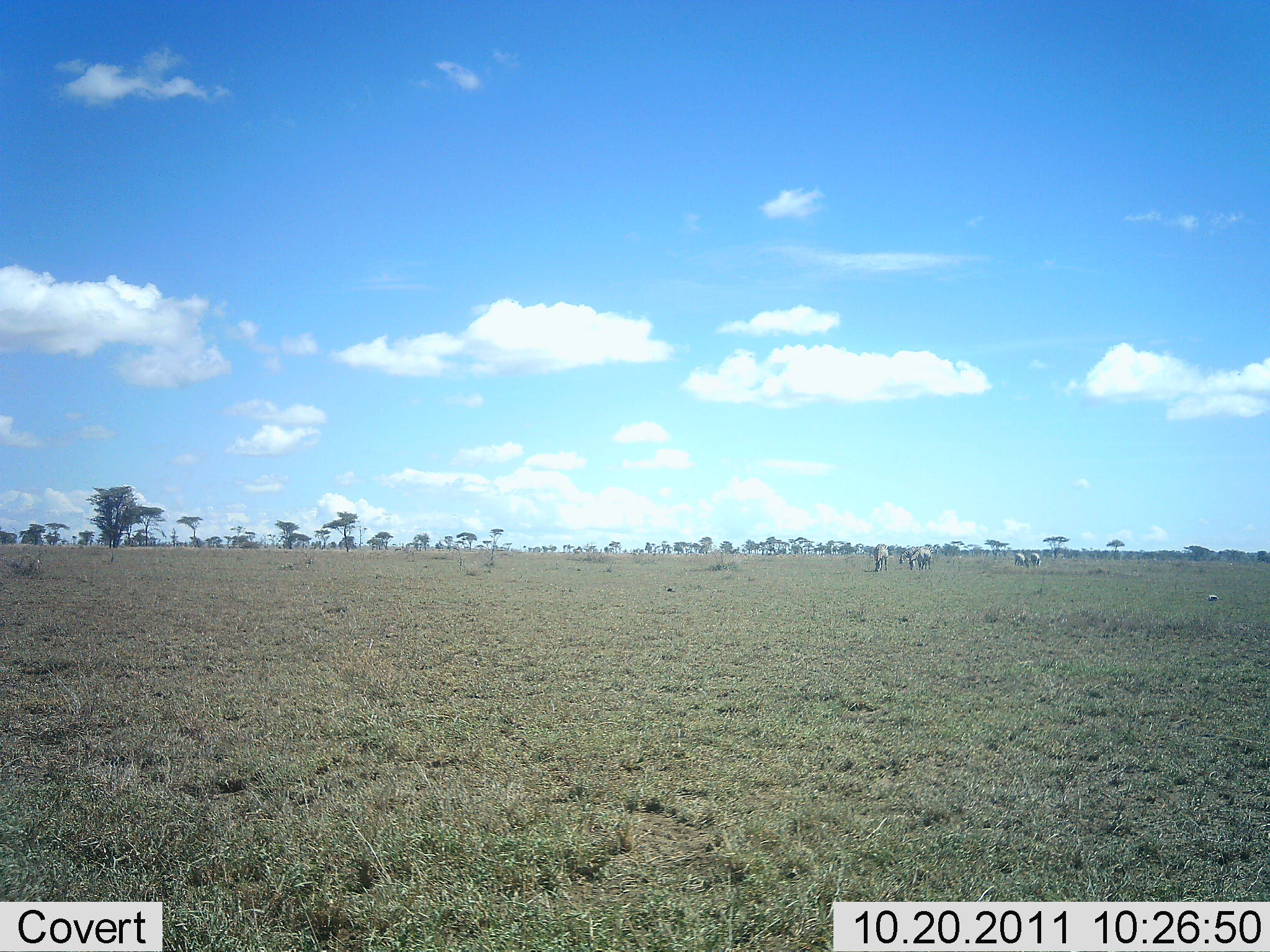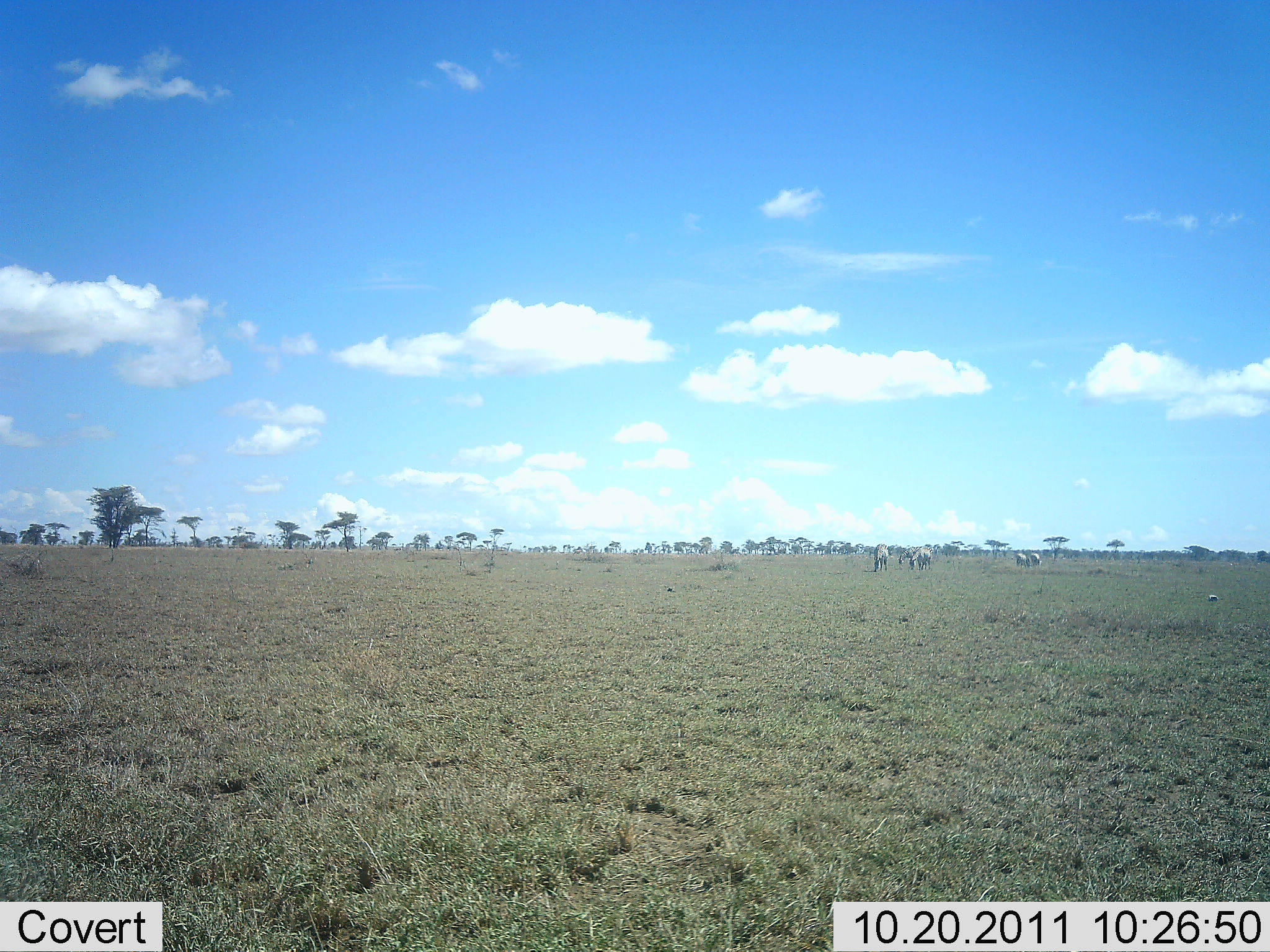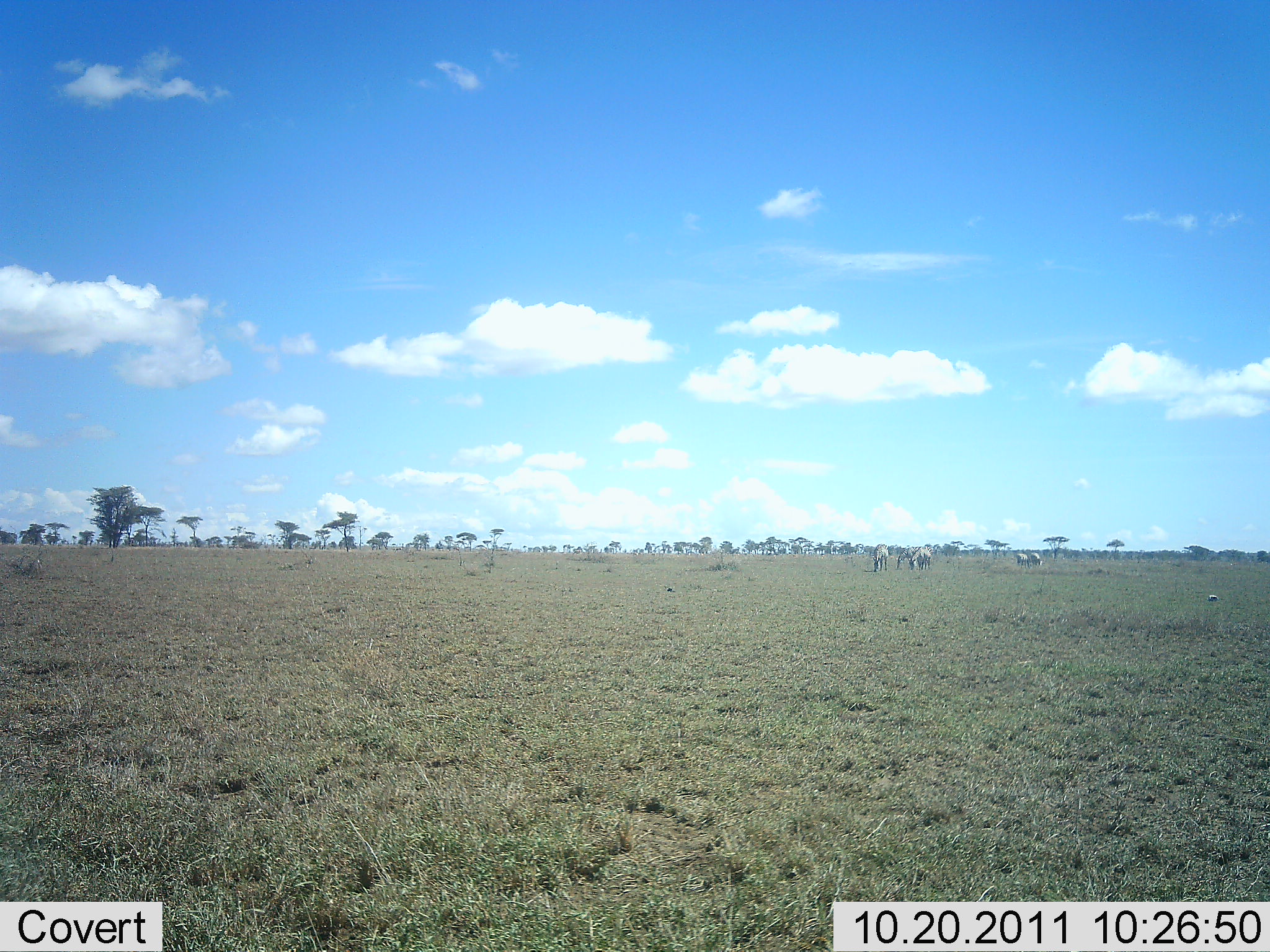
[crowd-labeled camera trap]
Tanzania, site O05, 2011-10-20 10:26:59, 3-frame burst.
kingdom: Animalia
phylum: Chordata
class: Mammalia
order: Artiodactyla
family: Bovidae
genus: Connochaetes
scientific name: Connochaetes taurinus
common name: blue wildebeest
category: wildebeest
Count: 4.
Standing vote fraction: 38%.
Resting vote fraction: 12%.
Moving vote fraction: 0%.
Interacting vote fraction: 0%.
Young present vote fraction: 0%.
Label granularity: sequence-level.